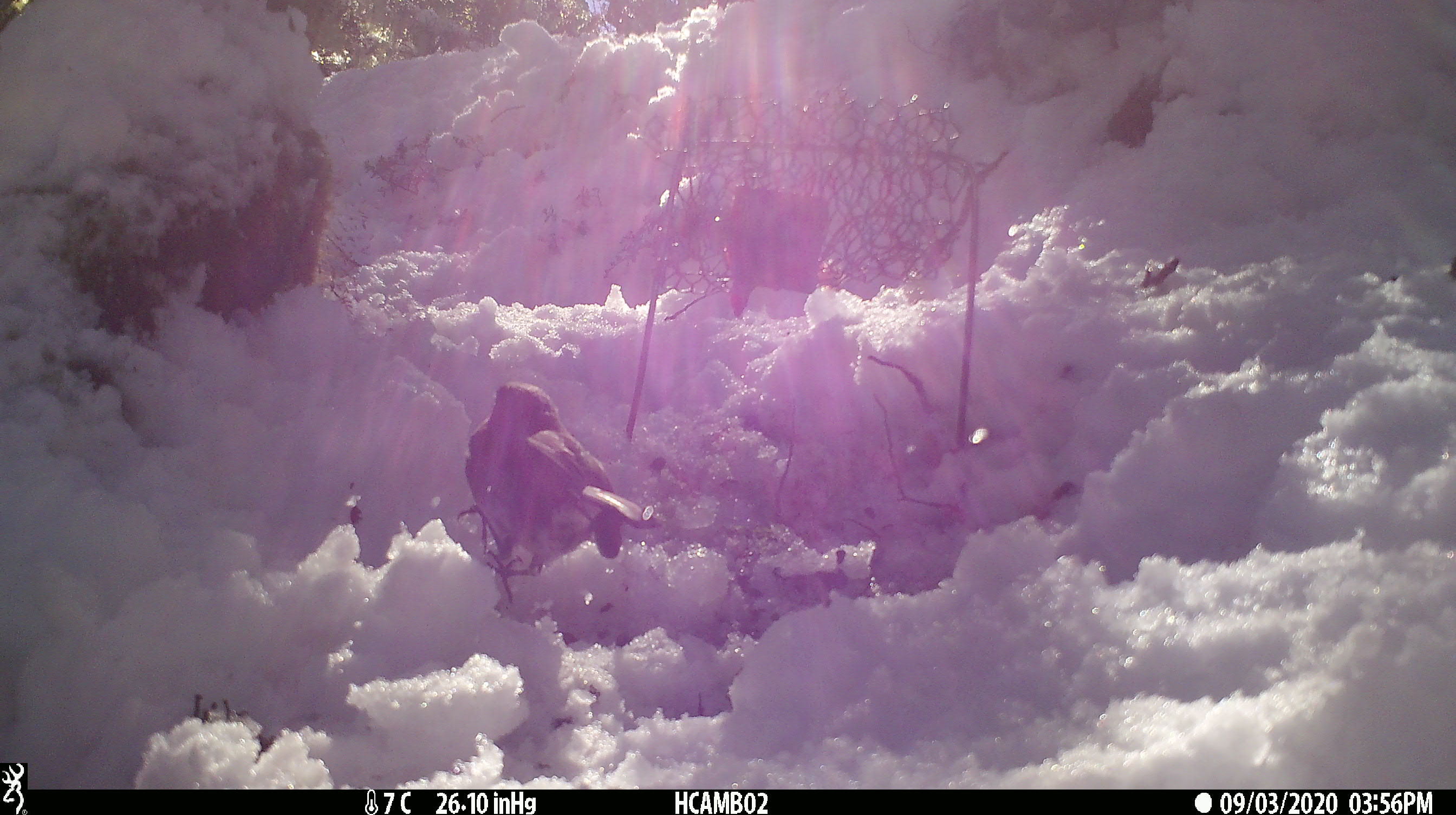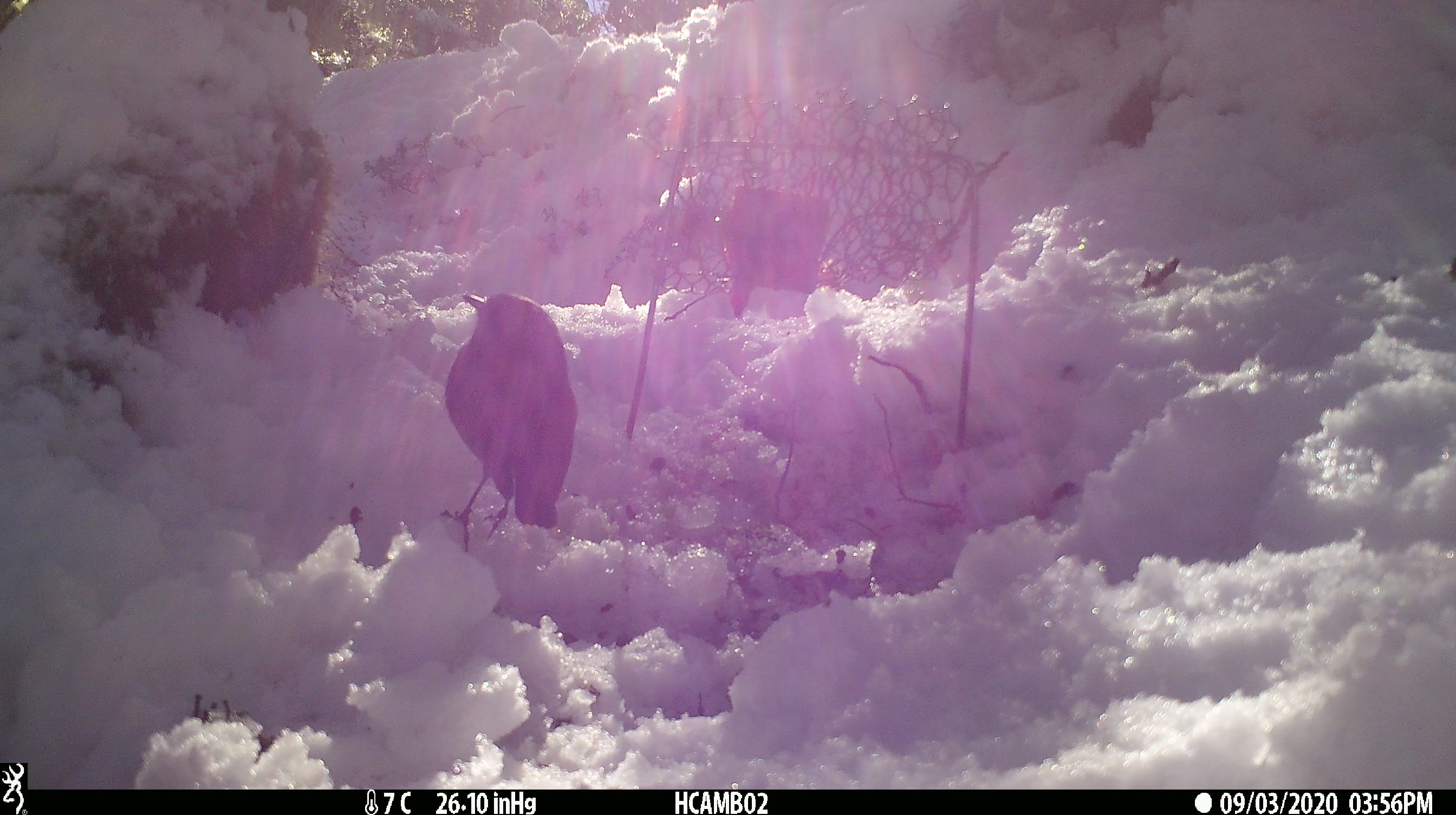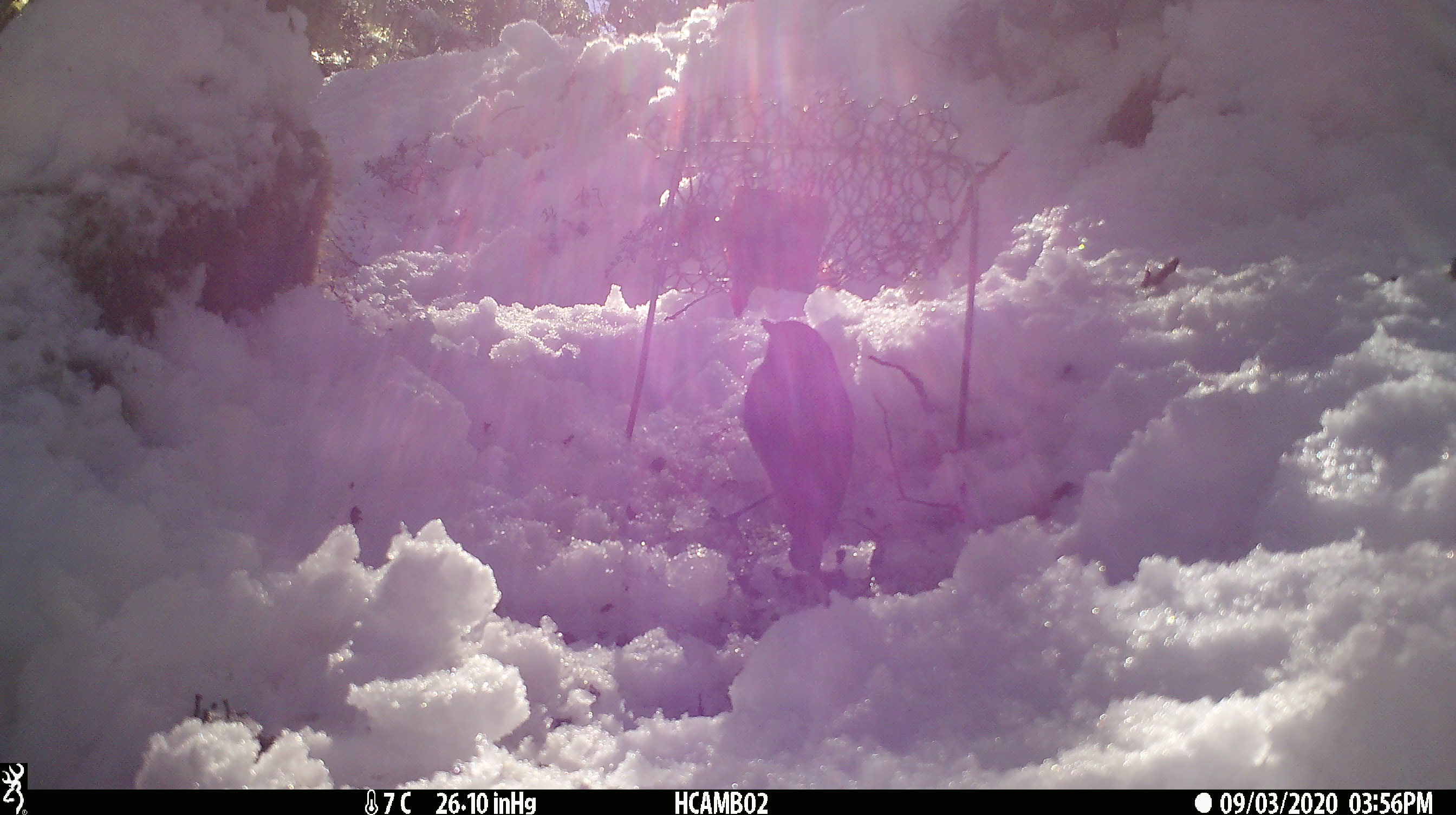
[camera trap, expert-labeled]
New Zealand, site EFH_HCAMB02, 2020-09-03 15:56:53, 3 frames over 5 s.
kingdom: Animalia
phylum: Chordata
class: Aves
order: Passeriformes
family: Petroicidae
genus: Petroica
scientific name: Petroica australis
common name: new zealand robin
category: robin